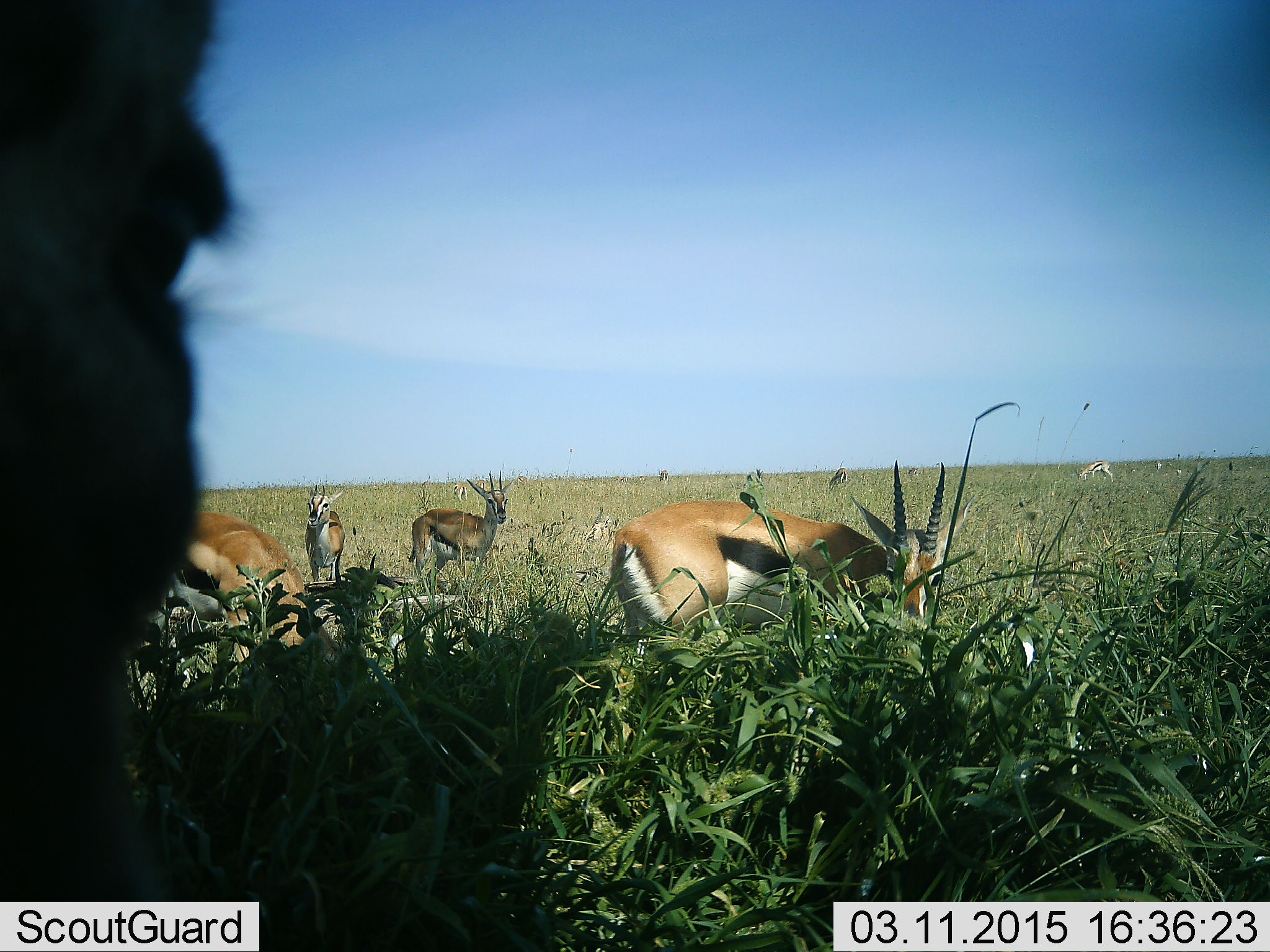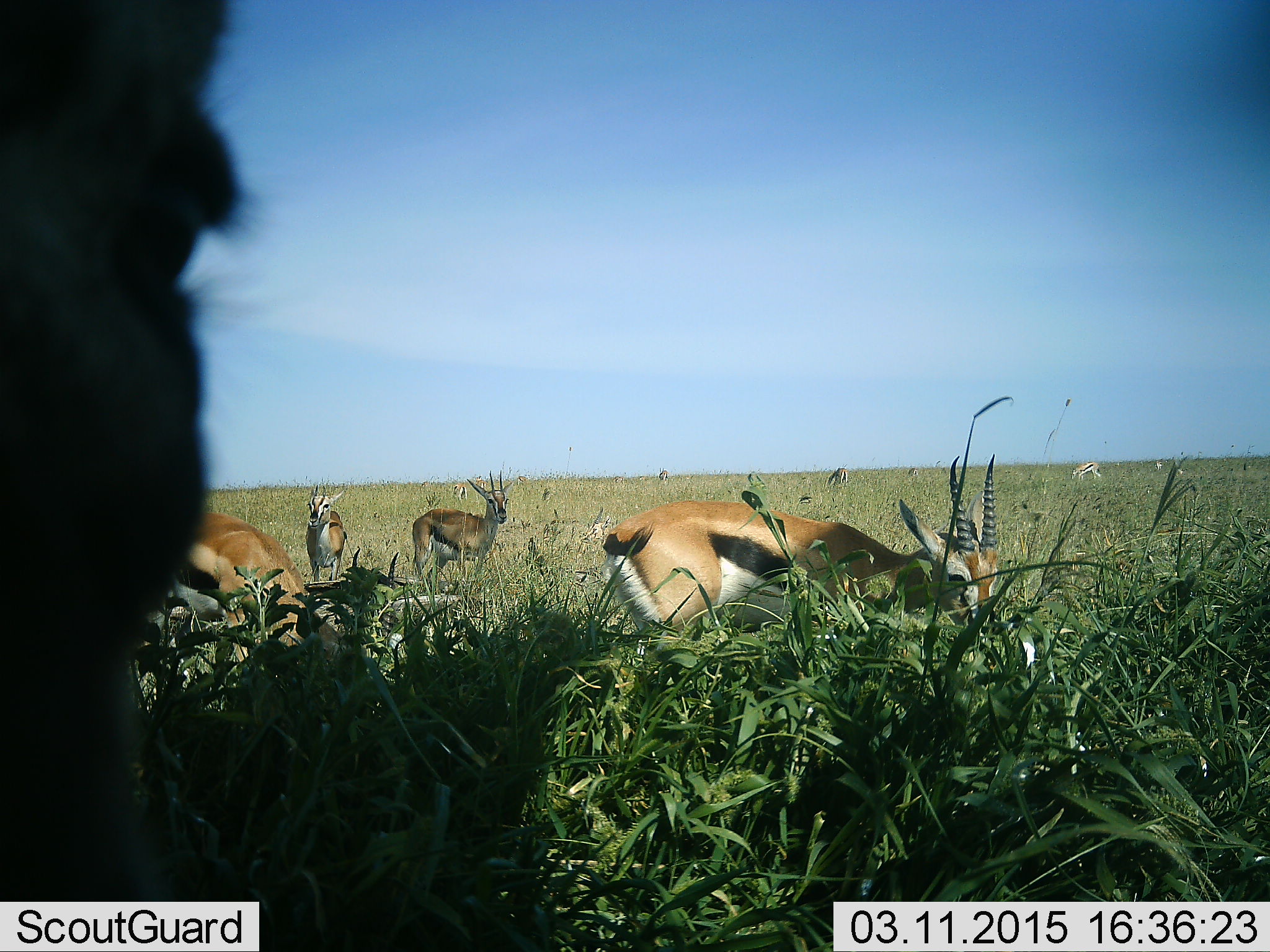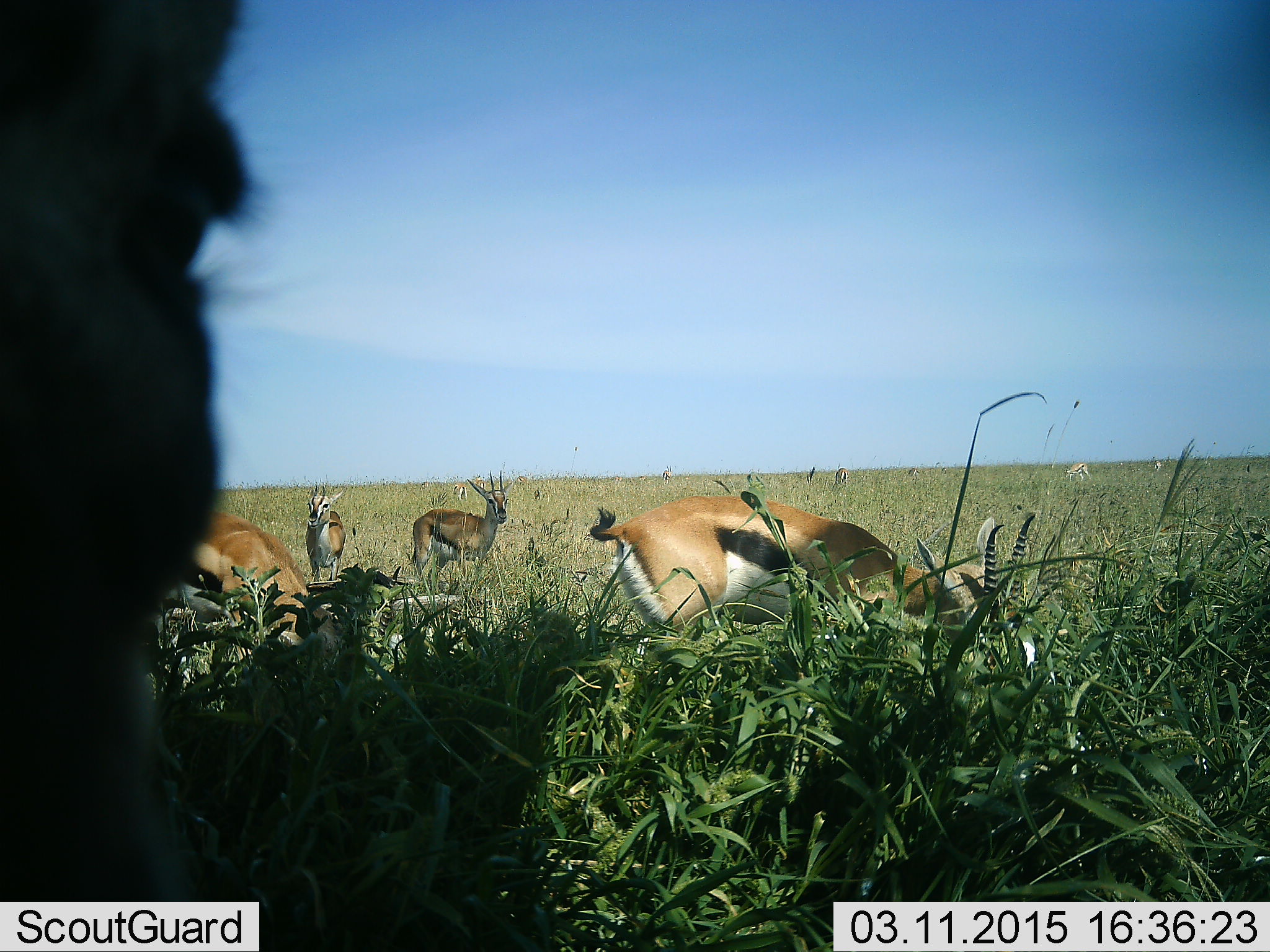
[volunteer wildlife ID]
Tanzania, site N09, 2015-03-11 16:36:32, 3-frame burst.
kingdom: Animalia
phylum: Chordata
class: Mammalia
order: Artiodactyla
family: Bovidae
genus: Eudorcas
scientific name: Eudorcas thomsonii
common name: thomson's gazelle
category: gazellethomsons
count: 7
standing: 90%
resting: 10%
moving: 20%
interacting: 0%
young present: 0%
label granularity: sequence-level